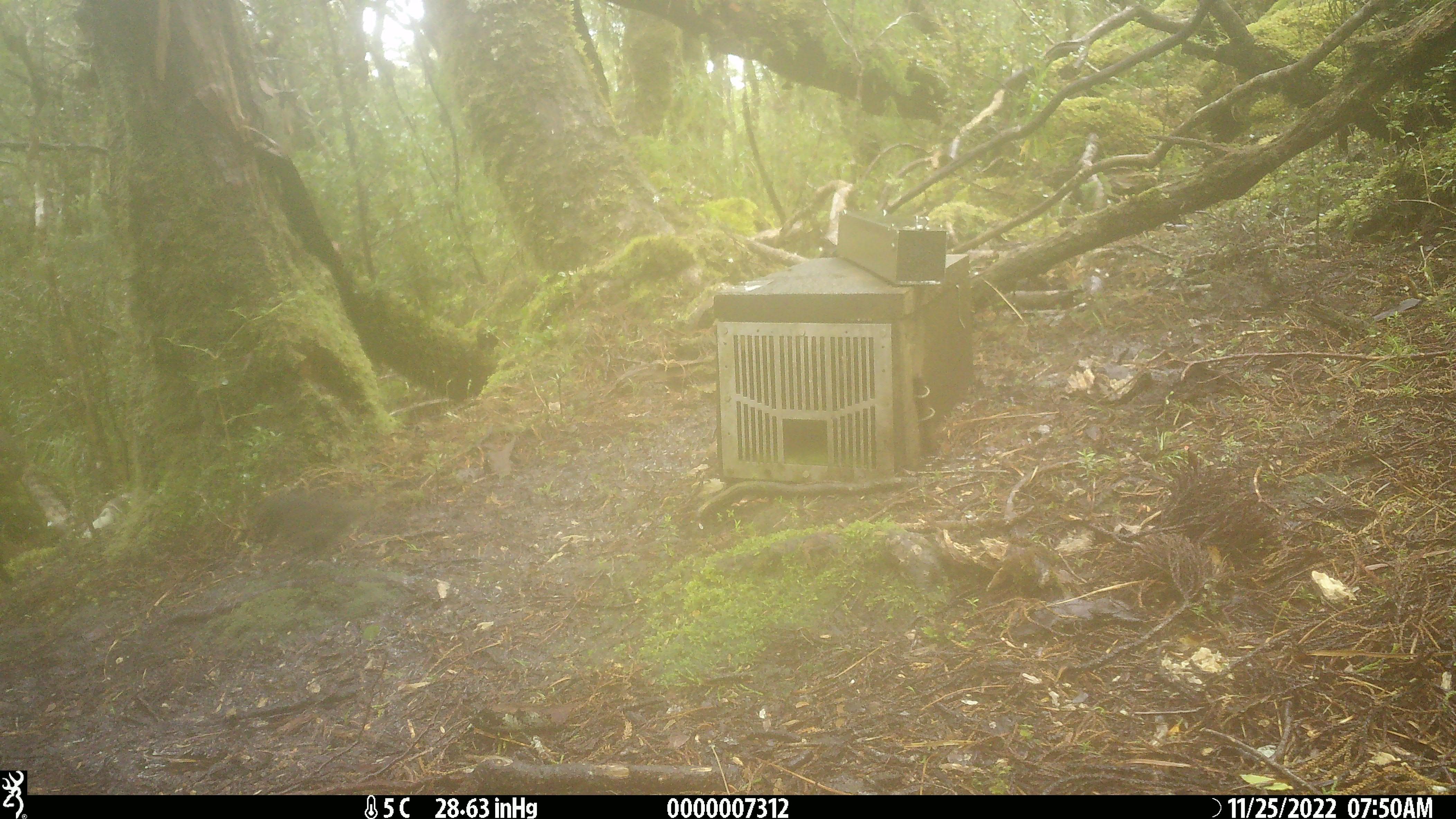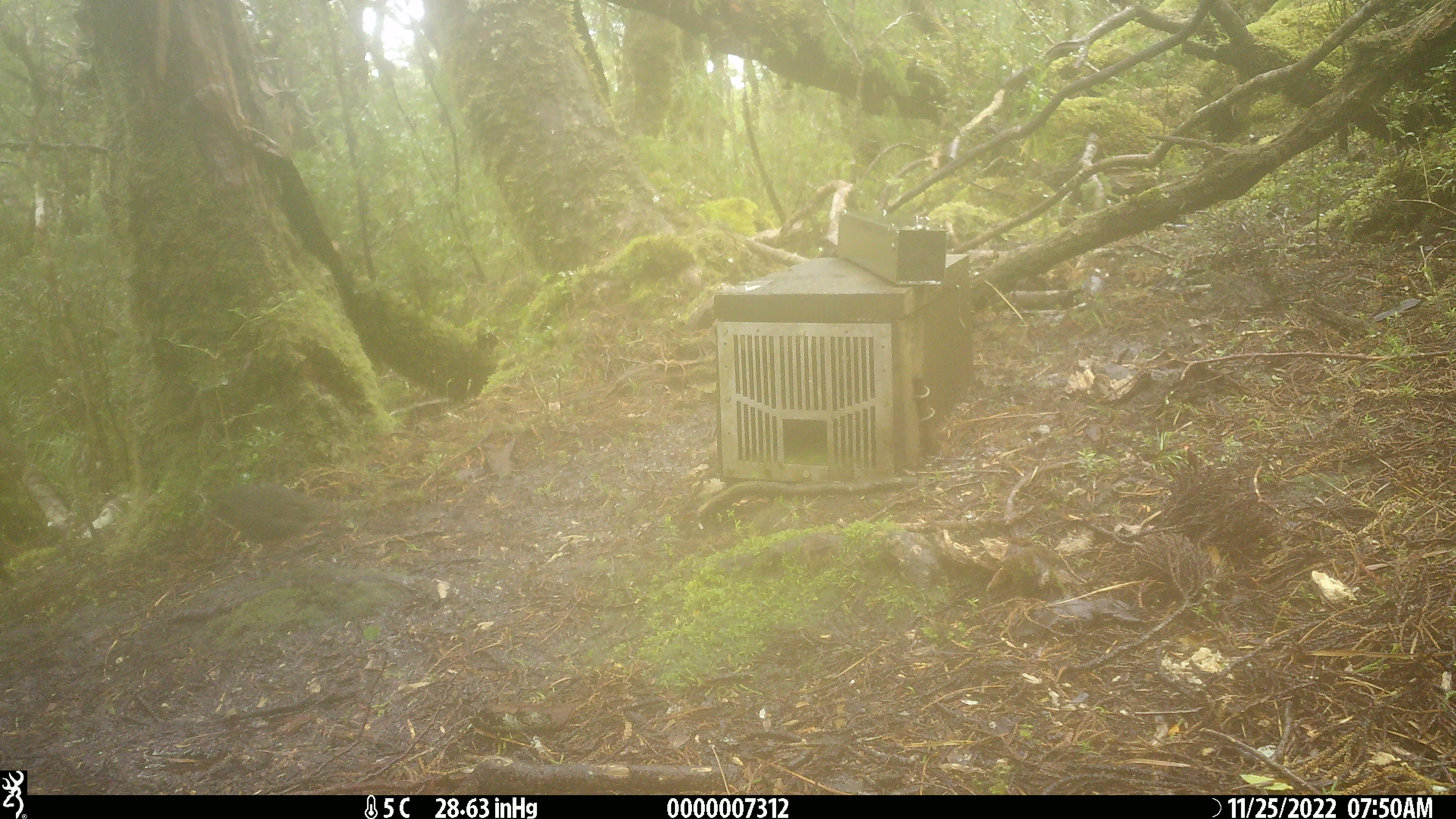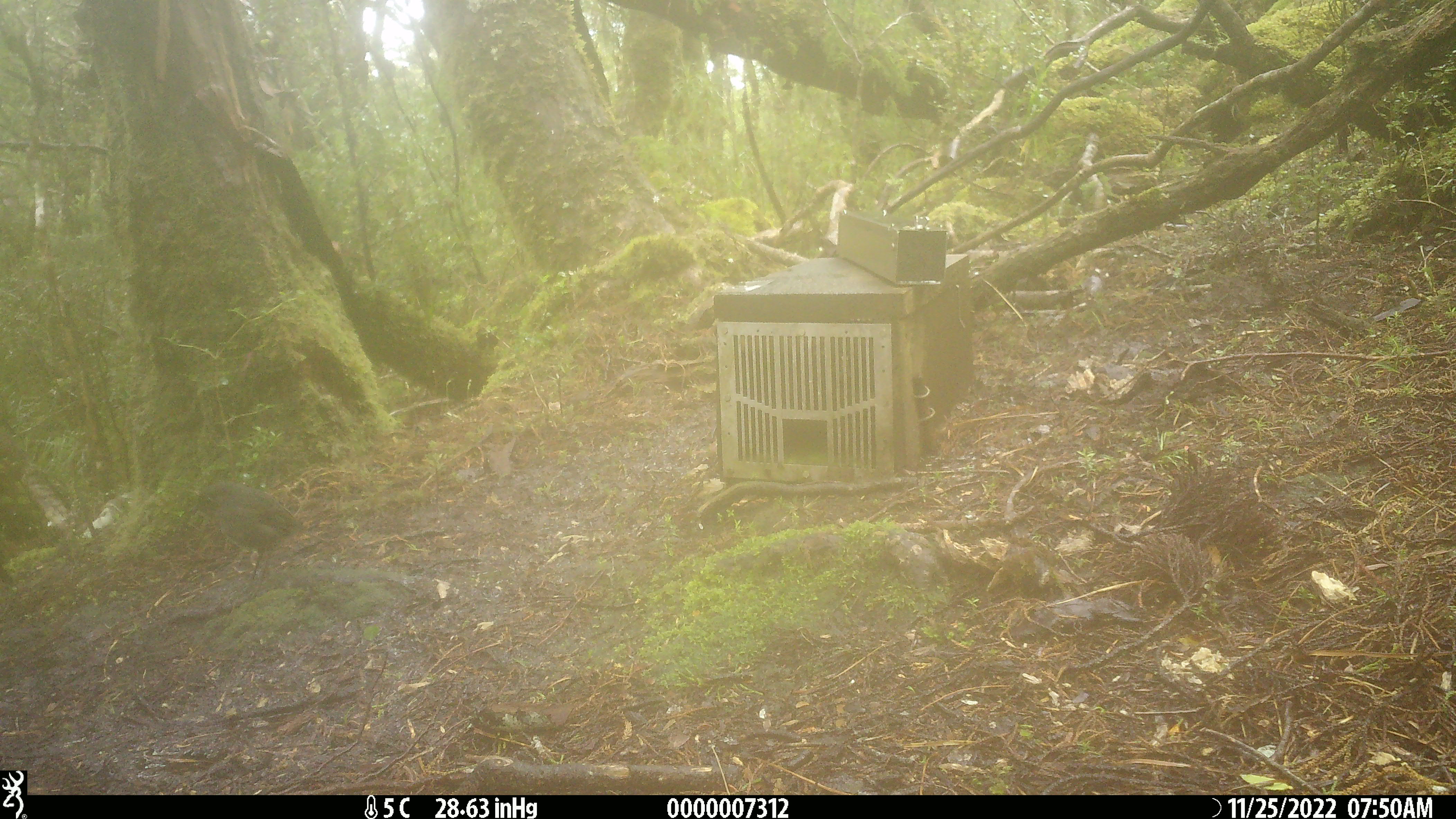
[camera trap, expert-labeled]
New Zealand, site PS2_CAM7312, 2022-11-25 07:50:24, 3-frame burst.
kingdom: Animalia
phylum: Chordata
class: Aves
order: Passeriformes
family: Petroicidae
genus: Petroica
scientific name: Petroica australis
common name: new zealand robin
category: robin